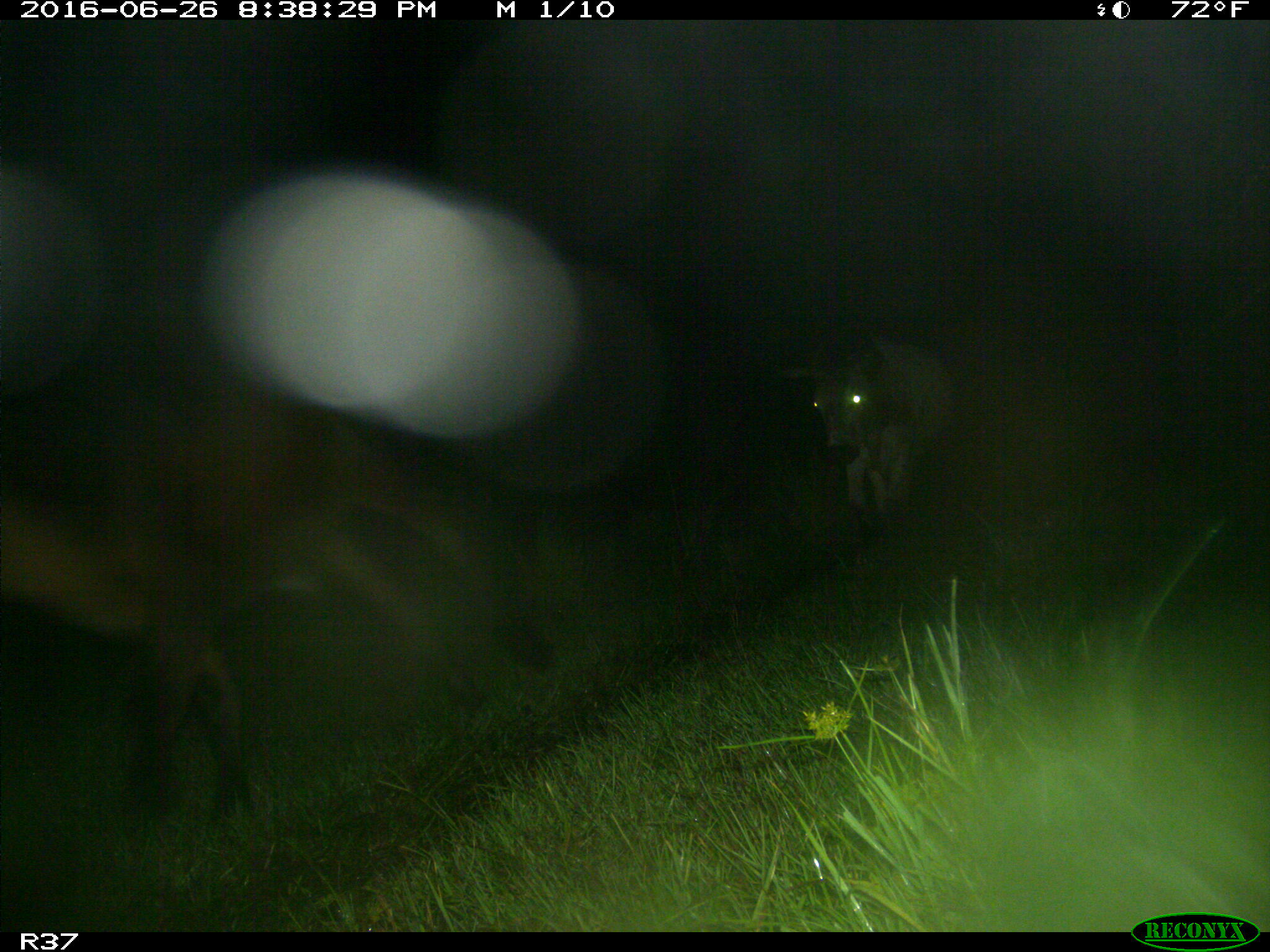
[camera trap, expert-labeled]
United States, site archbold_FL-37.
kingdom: Animalia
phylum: Chordata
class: Mammalia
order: Artiodactyla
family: Bovidae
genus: Bos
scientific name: Bos taurus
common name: domestic cow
Bos taurus (domestic cow).